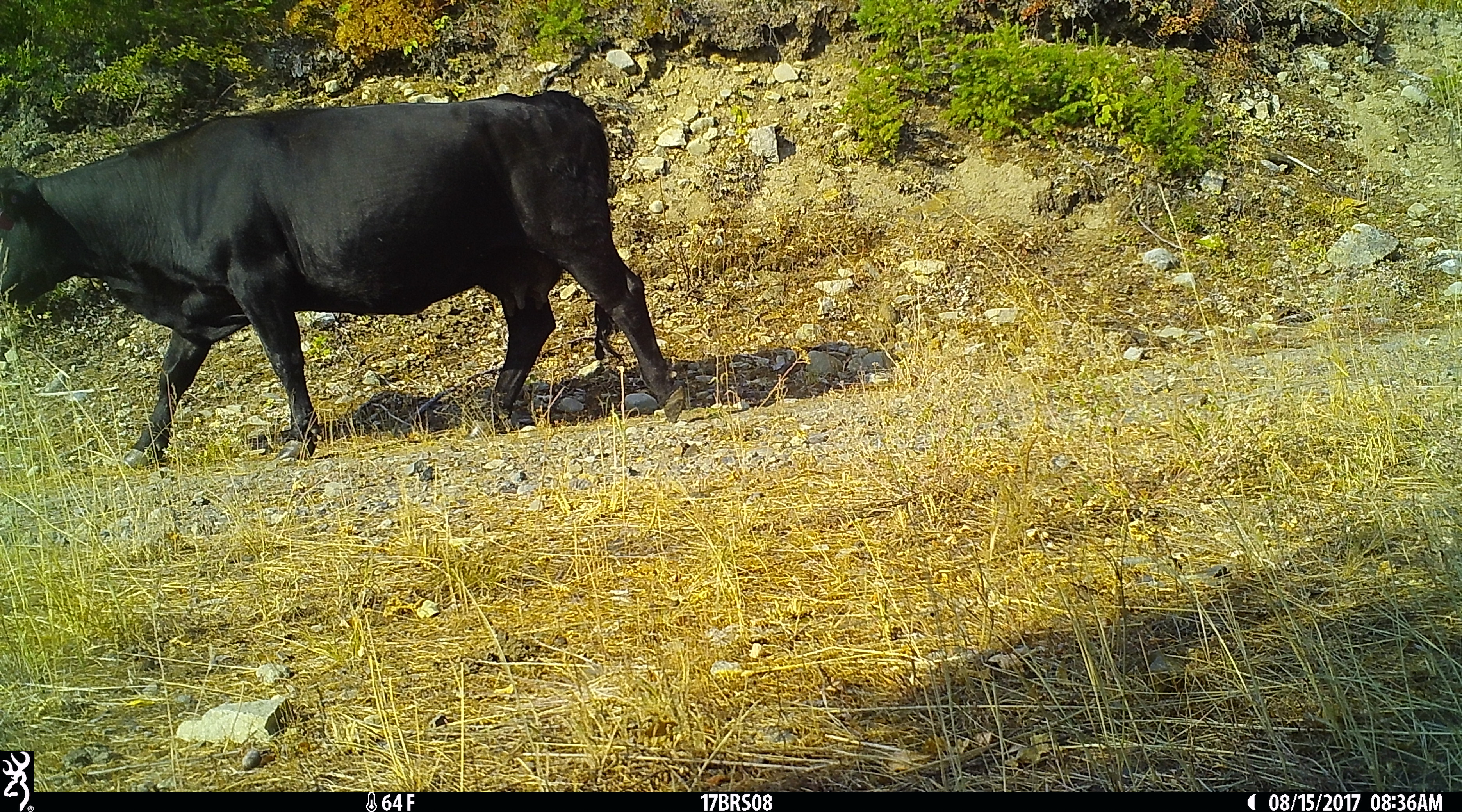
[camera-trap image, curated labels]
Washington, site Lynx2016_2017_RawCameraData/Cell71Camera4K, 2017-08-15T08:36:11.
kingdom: Animalia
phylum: Chordata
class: Mammalia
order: Artiodactyla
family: Bovidae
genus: Bos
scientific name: Bos taurus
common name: domestic cattle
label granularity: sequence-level